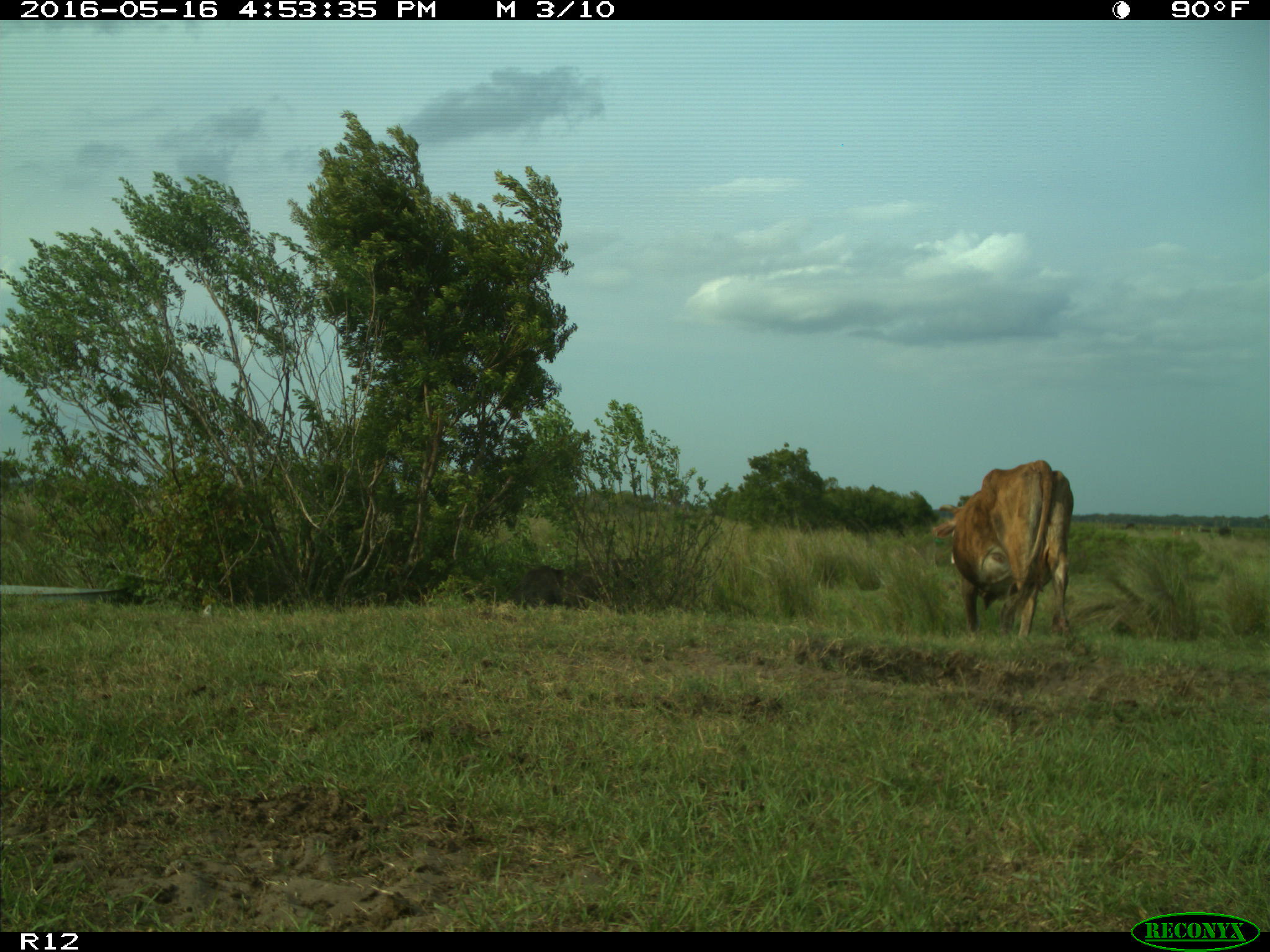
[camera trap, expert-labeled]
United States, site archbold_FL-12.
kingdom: Animalia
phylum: Chordata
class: Mammalia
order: Artiodactyla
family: Bovidae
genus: Bos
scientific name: Bos taurus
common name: domestic cow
Bos taurus (domestic cow).